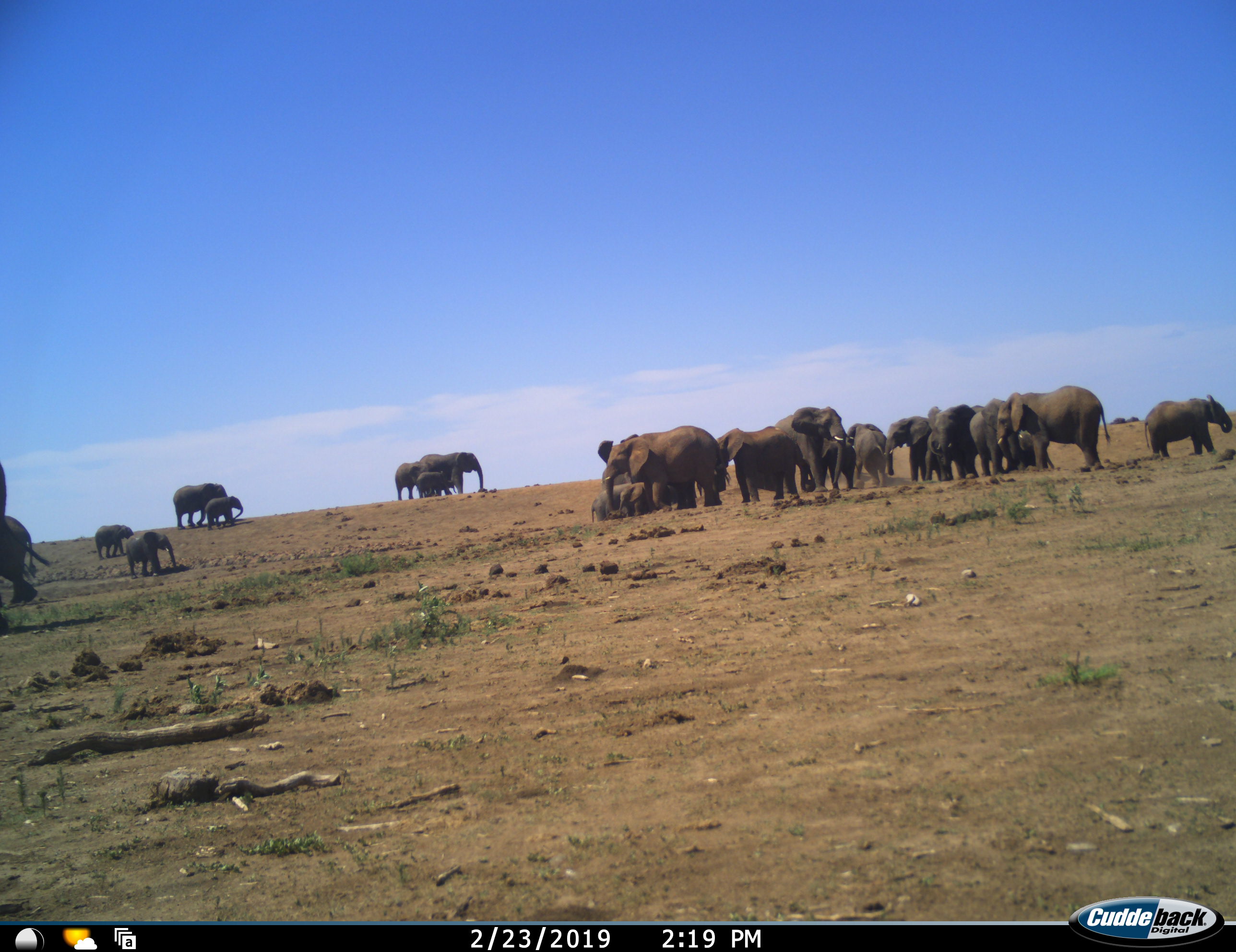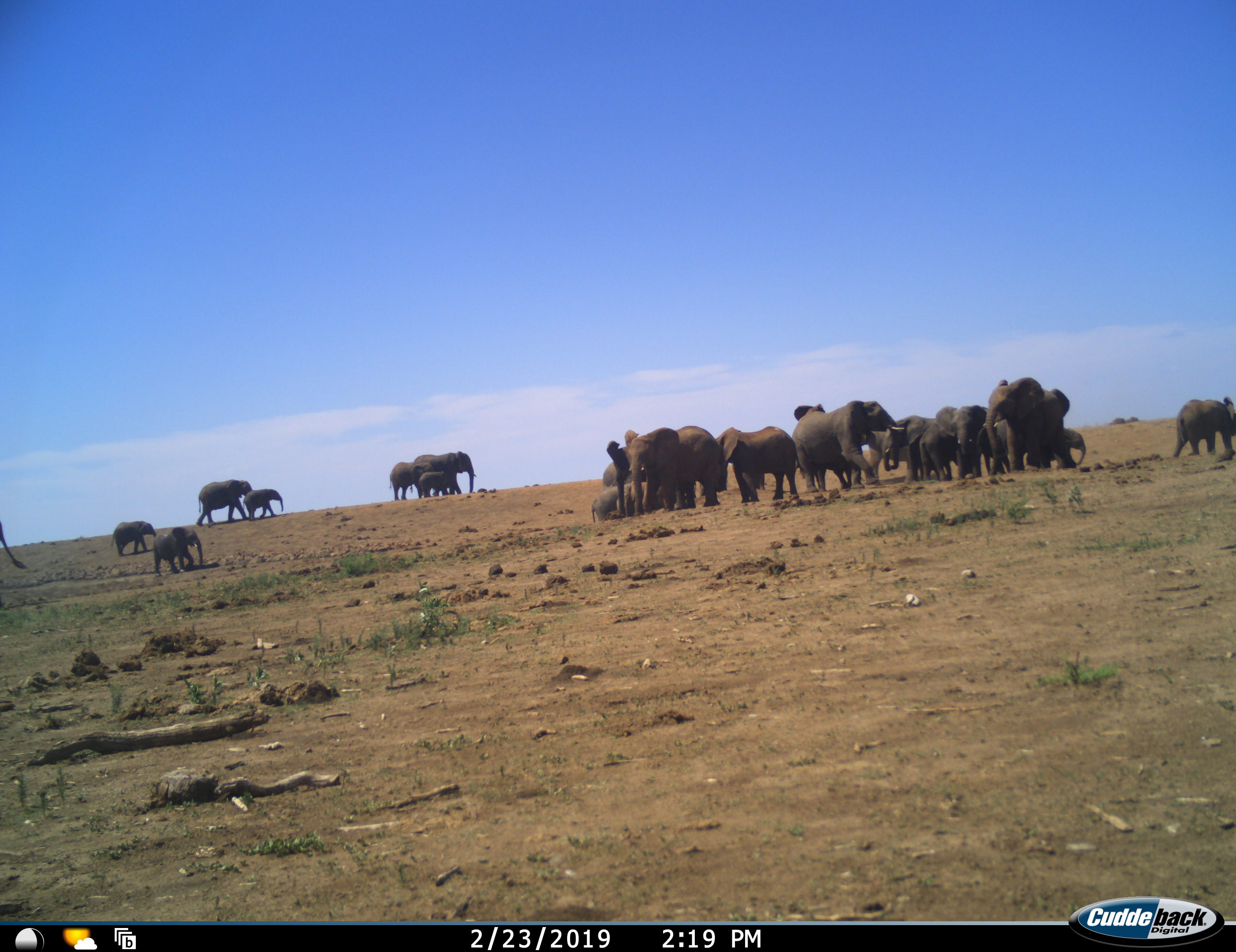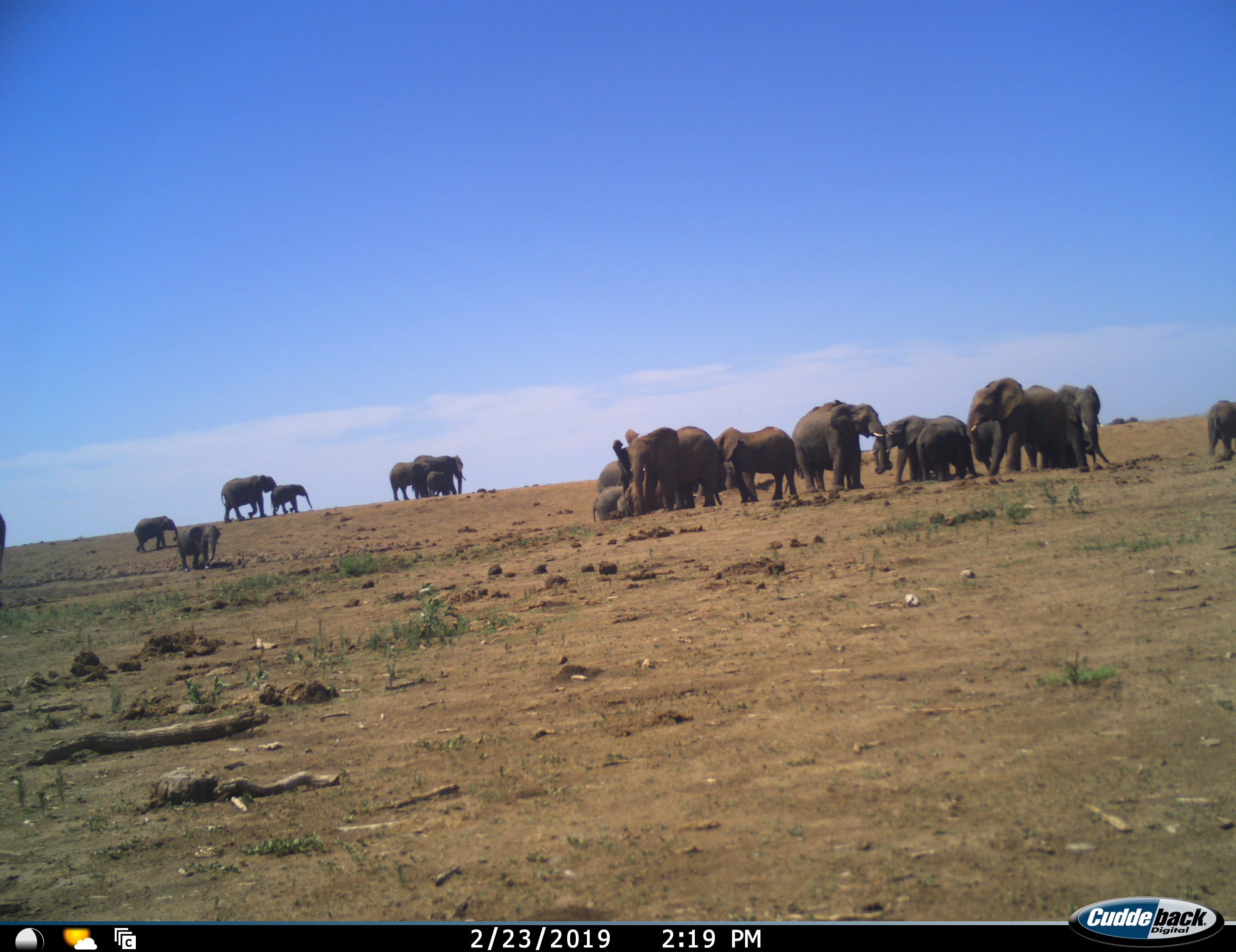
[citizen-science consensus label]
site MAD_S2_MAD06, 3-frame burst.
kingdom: Animalia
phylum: Chordata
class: Mammalia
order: Proboscidea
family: Elephantidae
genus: Loxodonta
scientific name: Loxodonta africana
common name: african bush elephant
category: elephant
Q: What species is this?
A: Elephant (african bush elephant) (Loxodonta africana).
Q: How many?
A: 11-50.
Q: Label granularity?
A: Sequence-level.